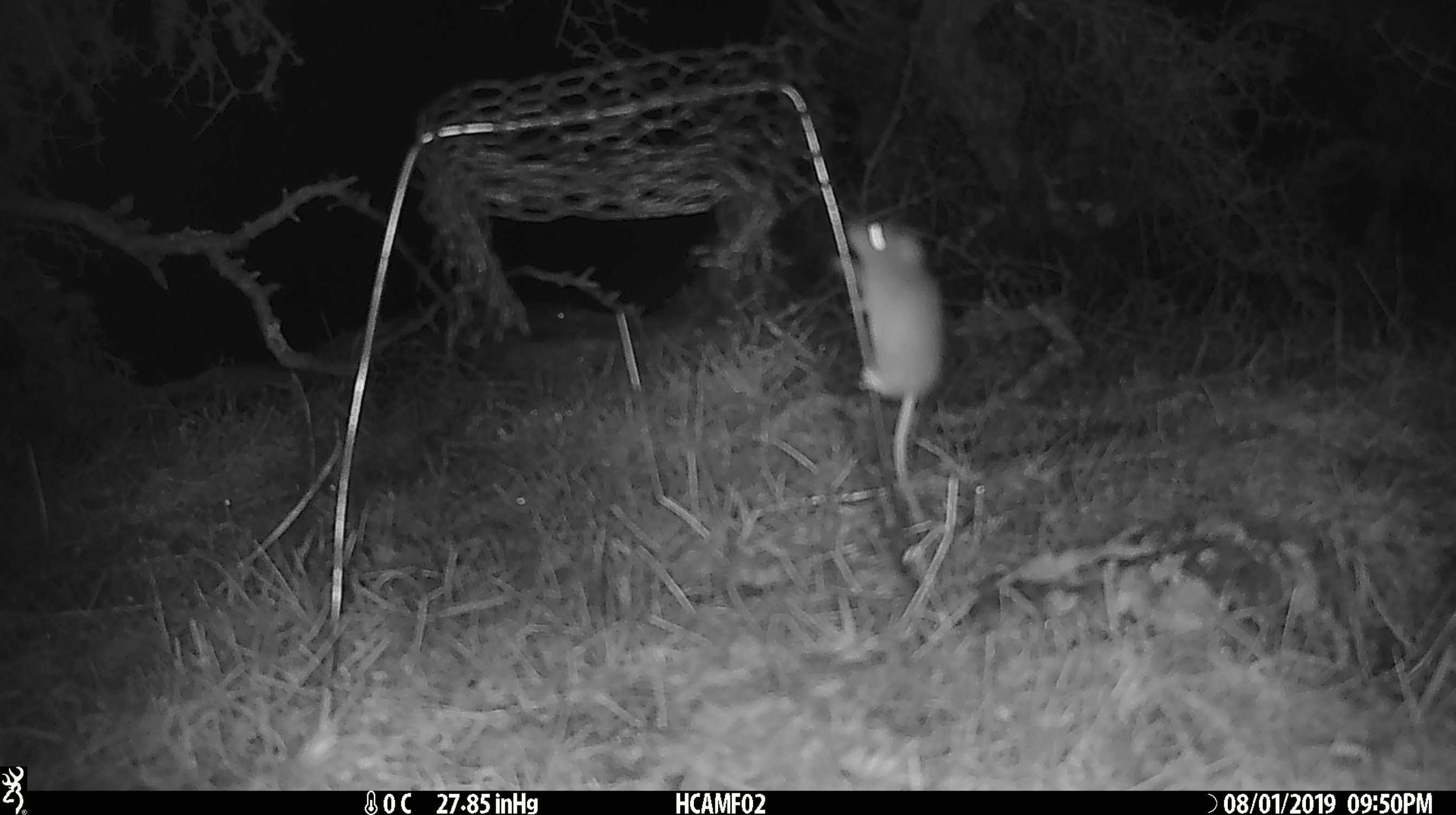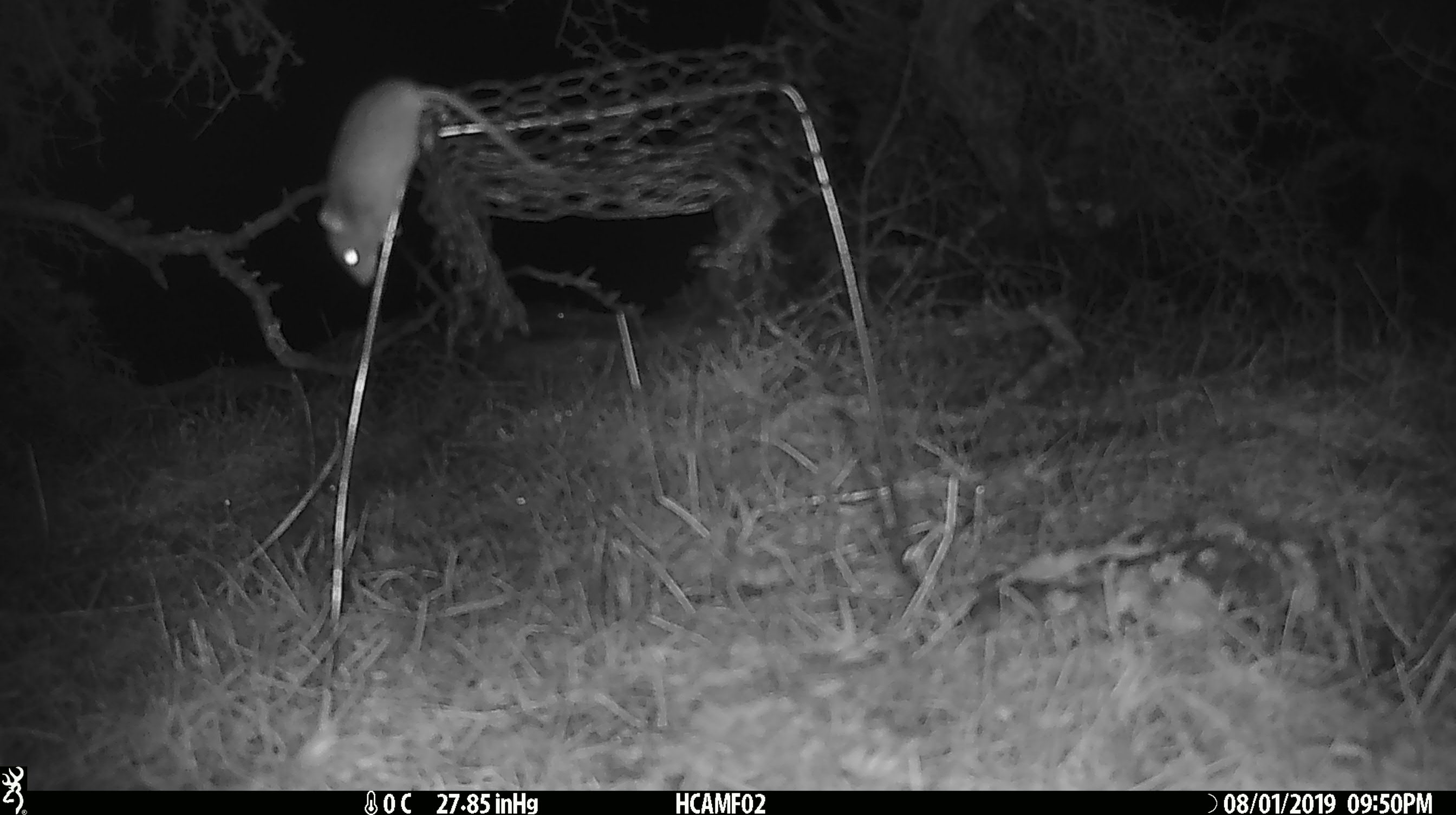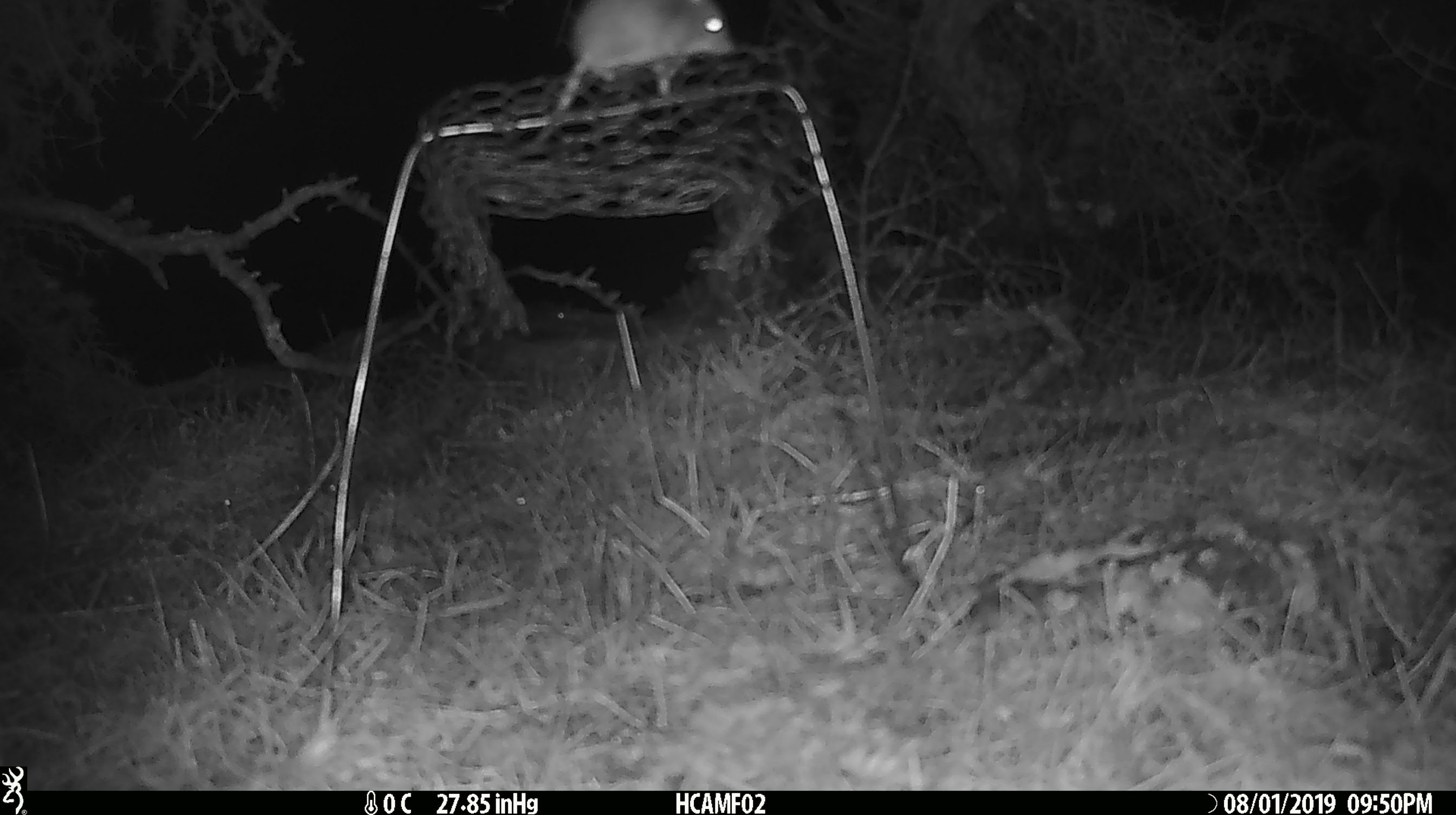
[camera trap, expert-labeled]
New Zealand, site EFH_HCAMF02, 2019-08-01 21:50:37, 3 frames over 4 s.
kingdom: Animalia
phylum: Chordata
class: Mammalia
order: Rodentia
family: Muridae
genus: Mus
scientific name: Mus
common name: mouse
Mouse (Mus).